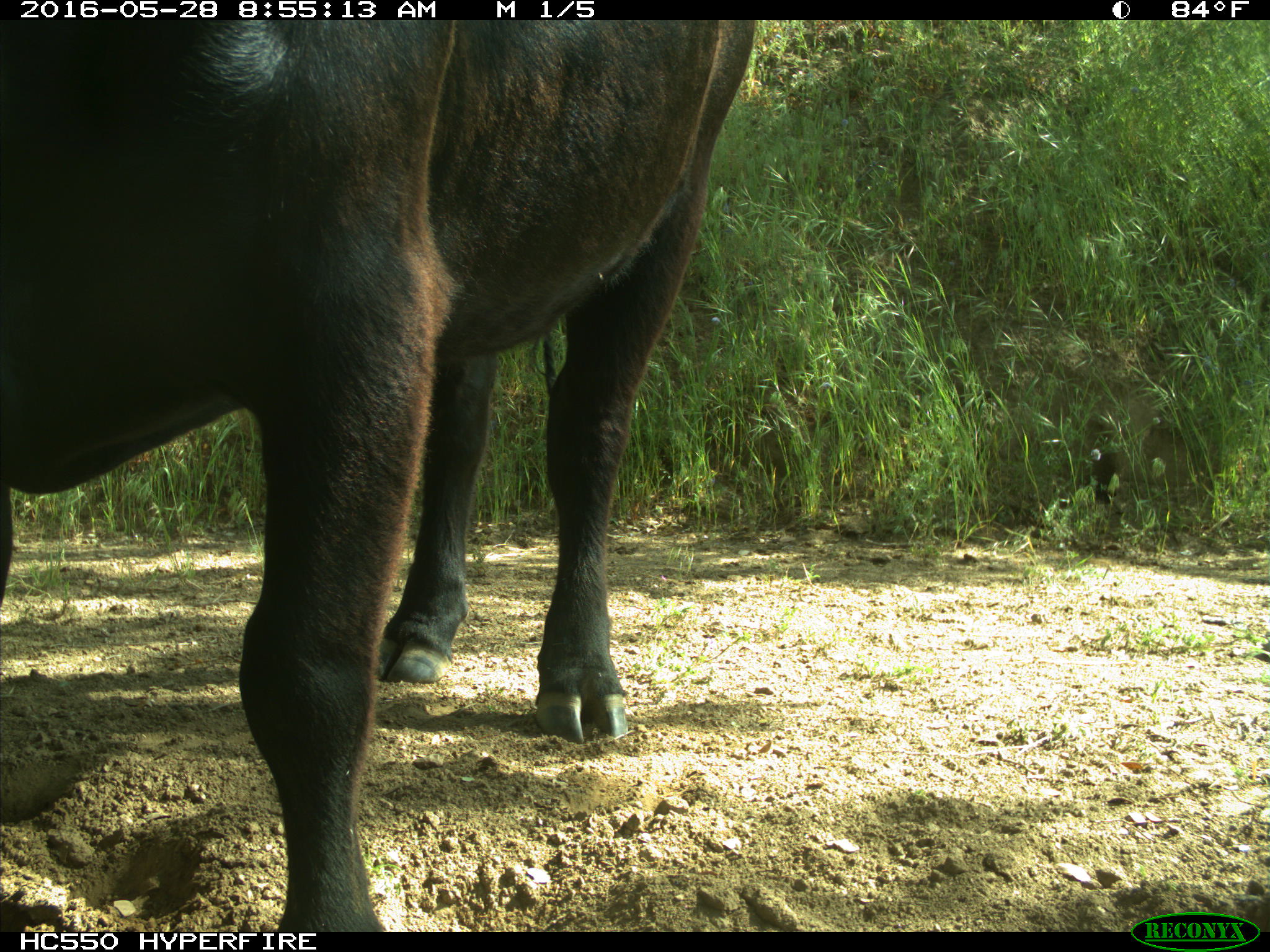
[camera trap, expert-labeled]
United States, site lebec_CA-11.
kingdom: Animalia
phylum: Chordata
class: Mammalia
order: Artiodactyla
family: Bovidae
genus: Bos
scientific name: Bos taurus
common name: domestic cow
Bos taurus (domestic cow).